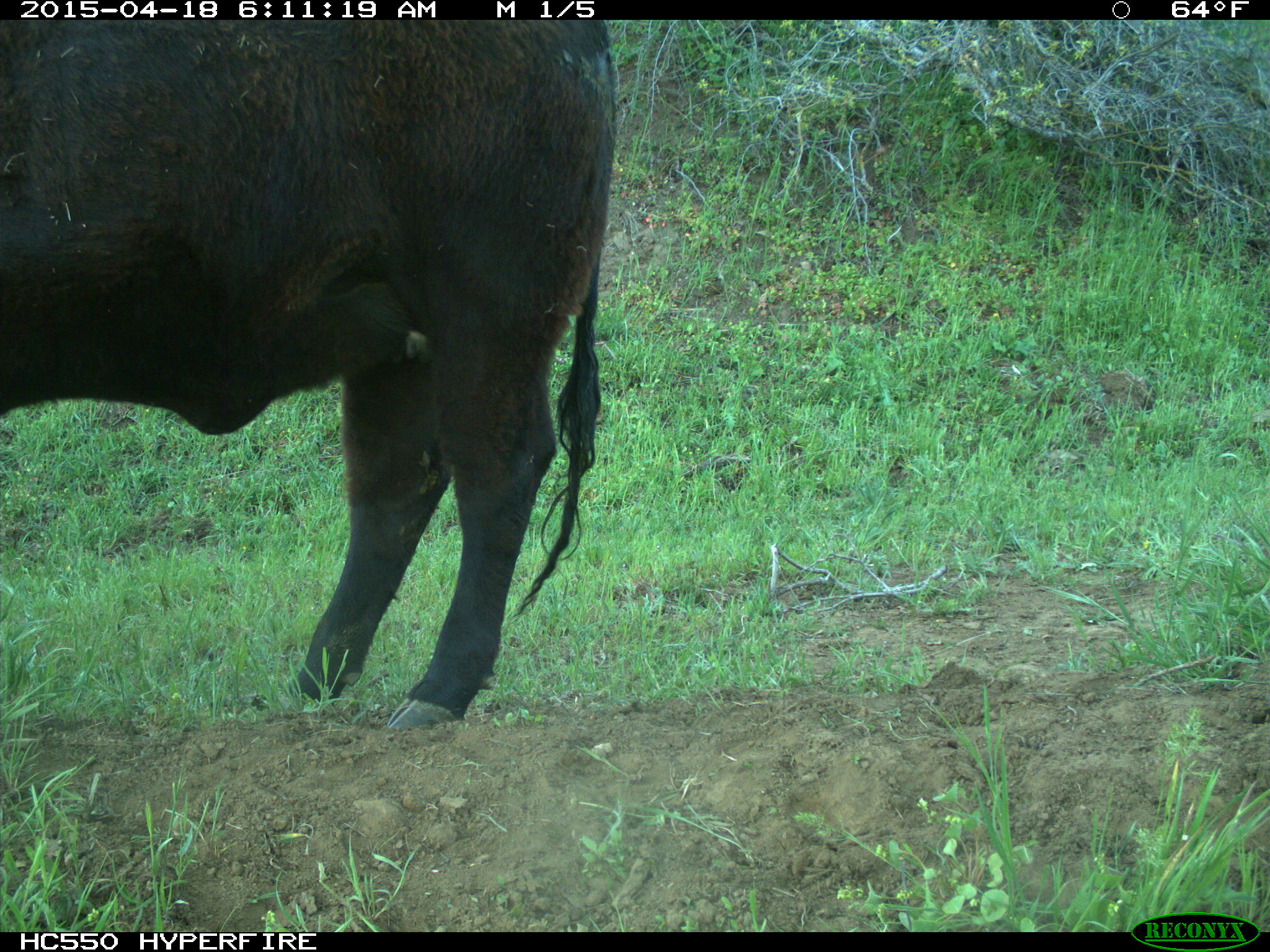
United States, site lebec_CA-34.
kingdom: Animalia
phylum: Chordata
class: Mammalia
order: Artiodactyla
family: Bovidae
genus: Bos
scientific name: Bos taurus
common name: domestic cow